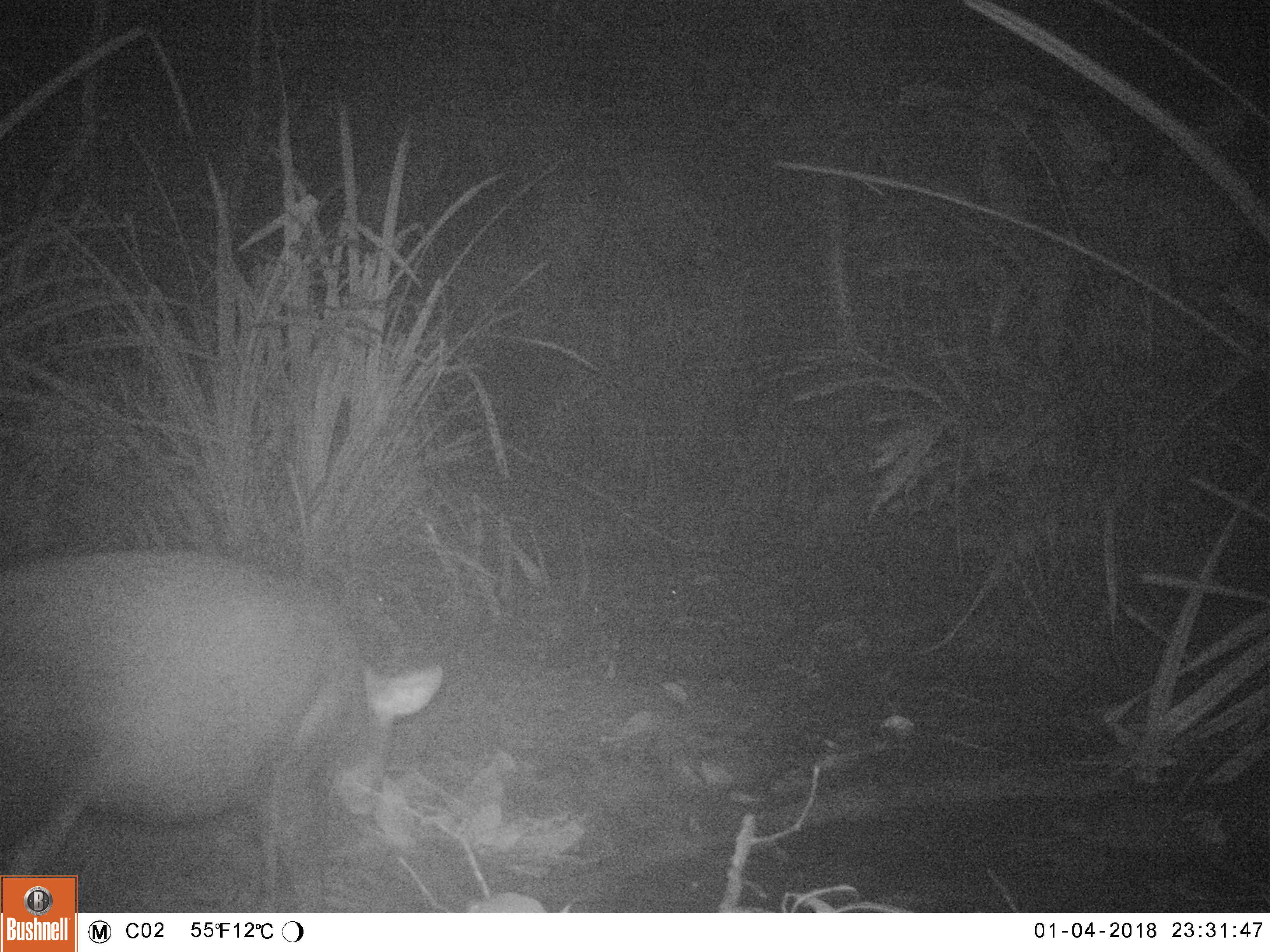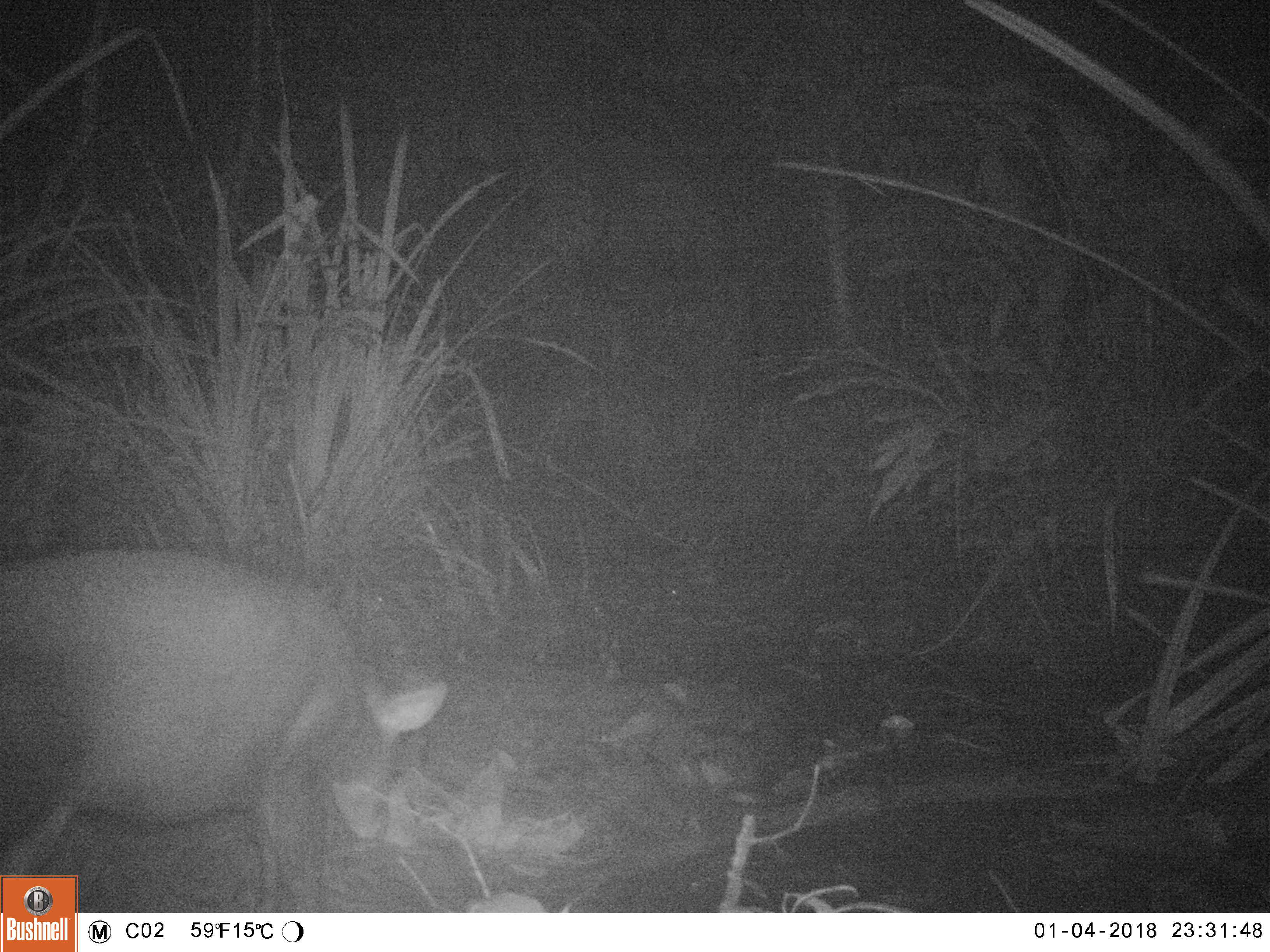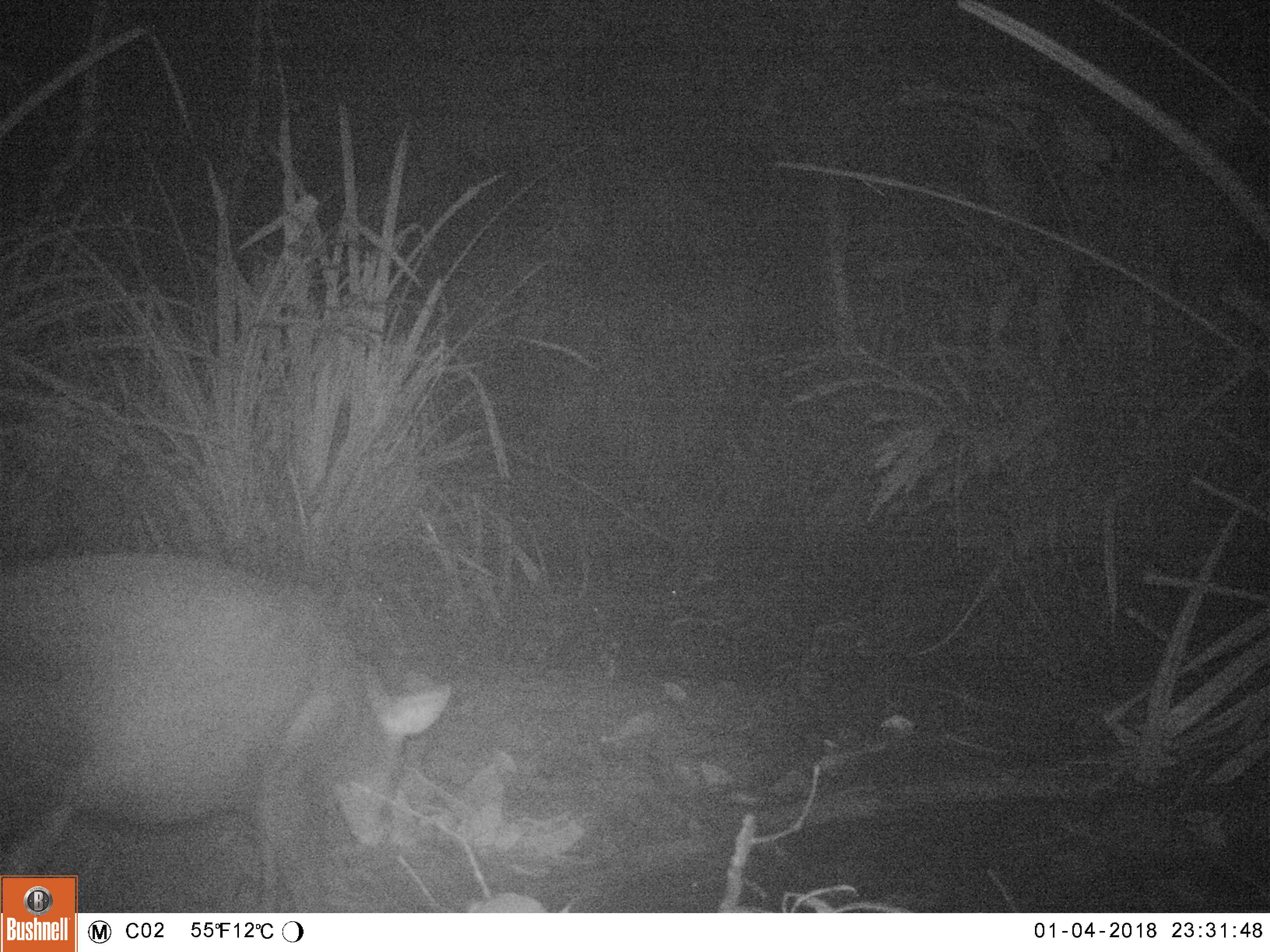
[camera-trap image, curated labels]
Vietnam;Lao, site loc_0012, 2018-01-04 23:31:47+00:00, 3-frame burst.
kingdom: Animalia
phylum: Chordata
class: Mammalia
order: Artiodactyla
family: Cervidae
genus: Muntiacus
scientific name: Muntiacus rooseveltorum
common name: roosevelt's muntjac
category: roosevelts muntjac group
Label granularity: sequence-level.